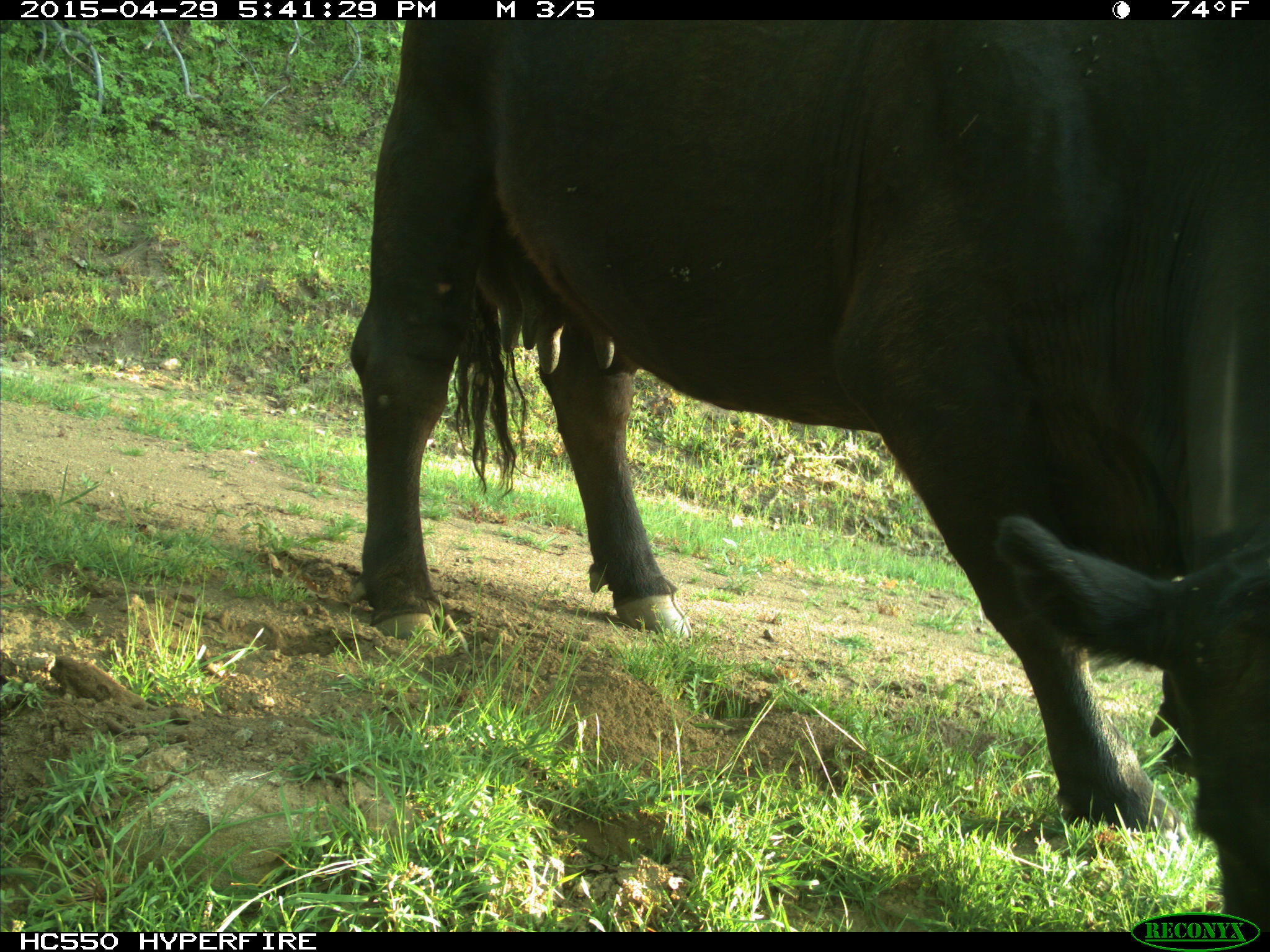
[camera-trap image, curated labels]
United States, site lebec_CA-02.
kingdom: Animalia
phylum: Chordata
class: Mammalia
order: Artiodactyla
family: Bovidae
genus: Bos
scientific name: Bos taurus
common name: domestic cow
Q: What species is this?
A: Bos taurus (domestic cow).